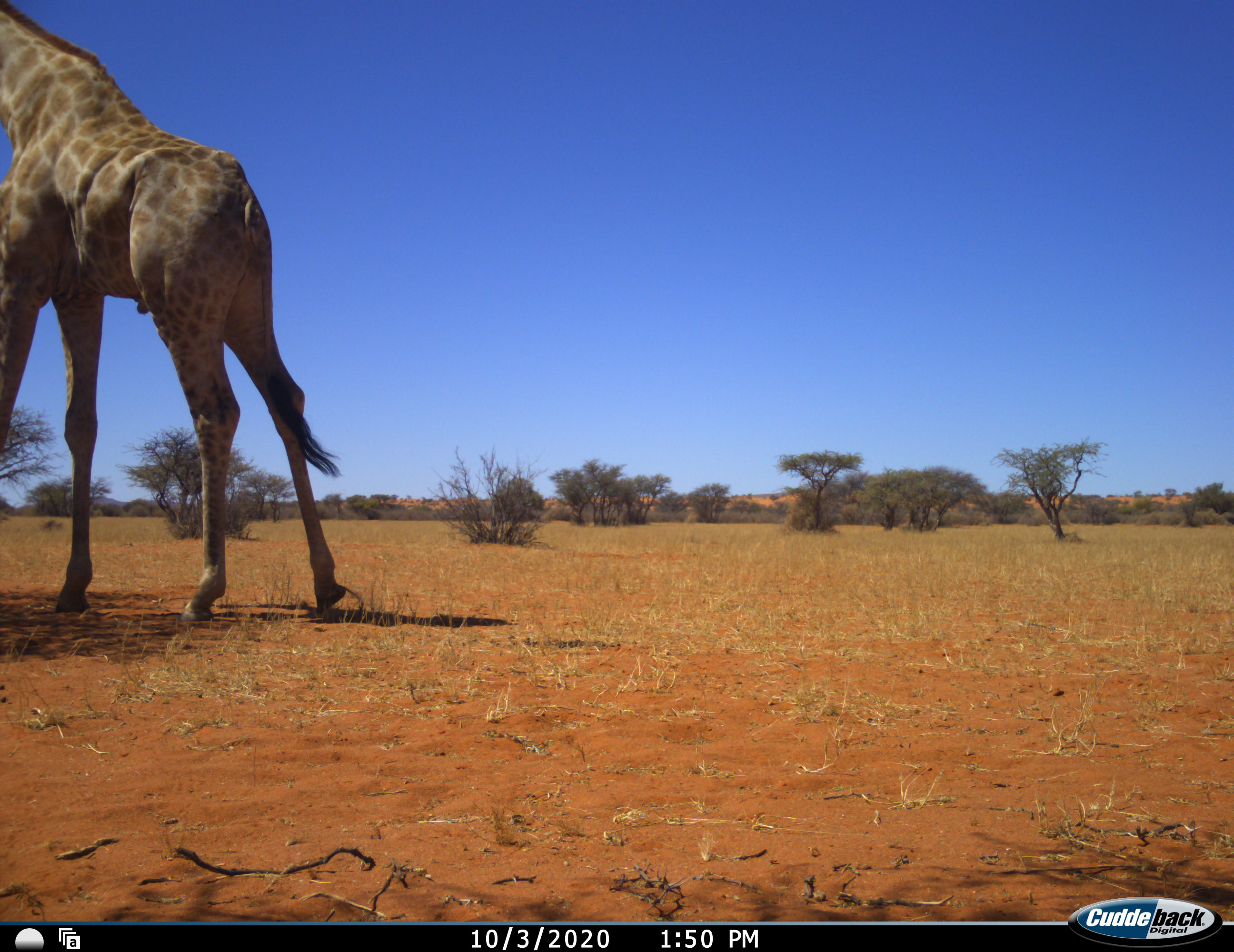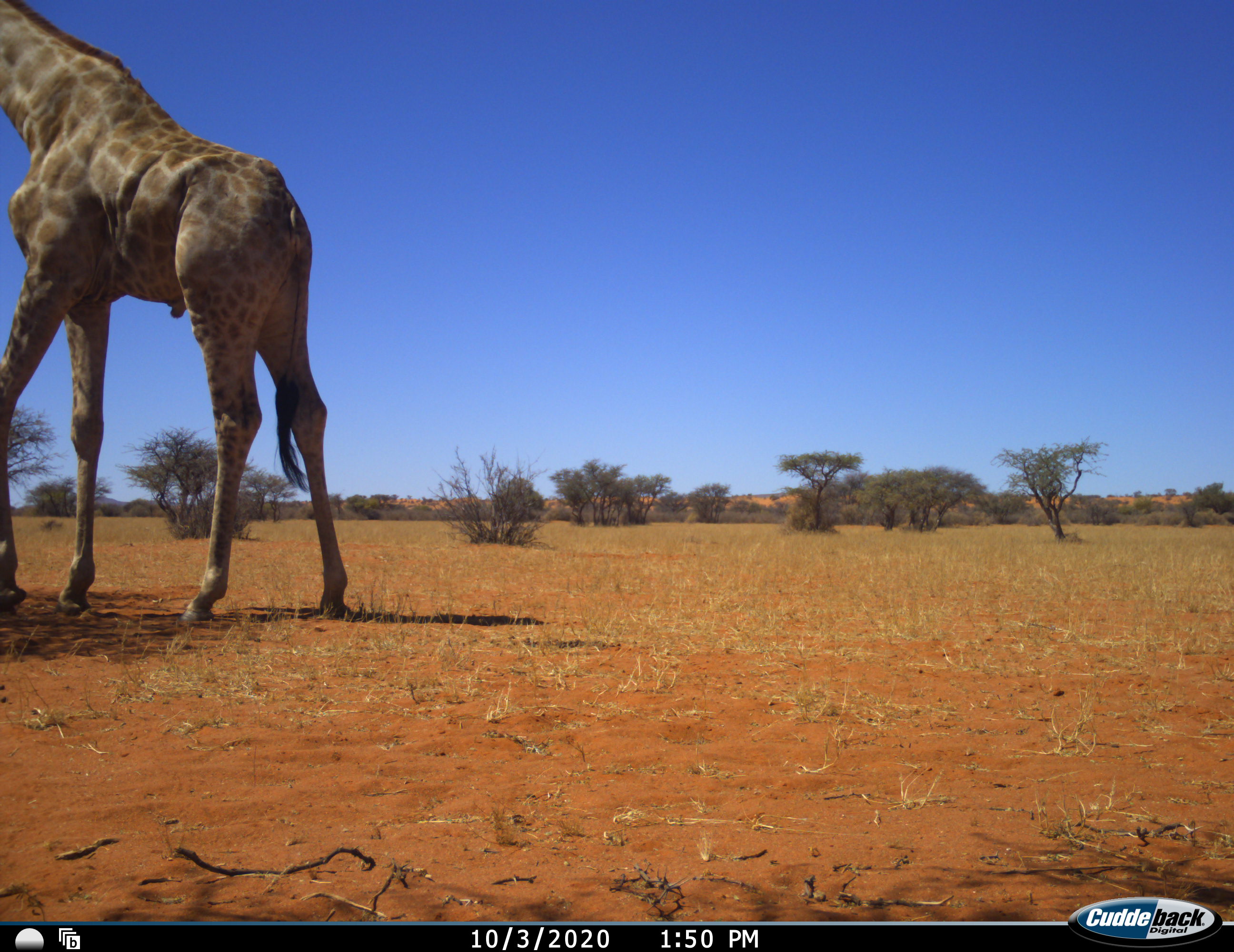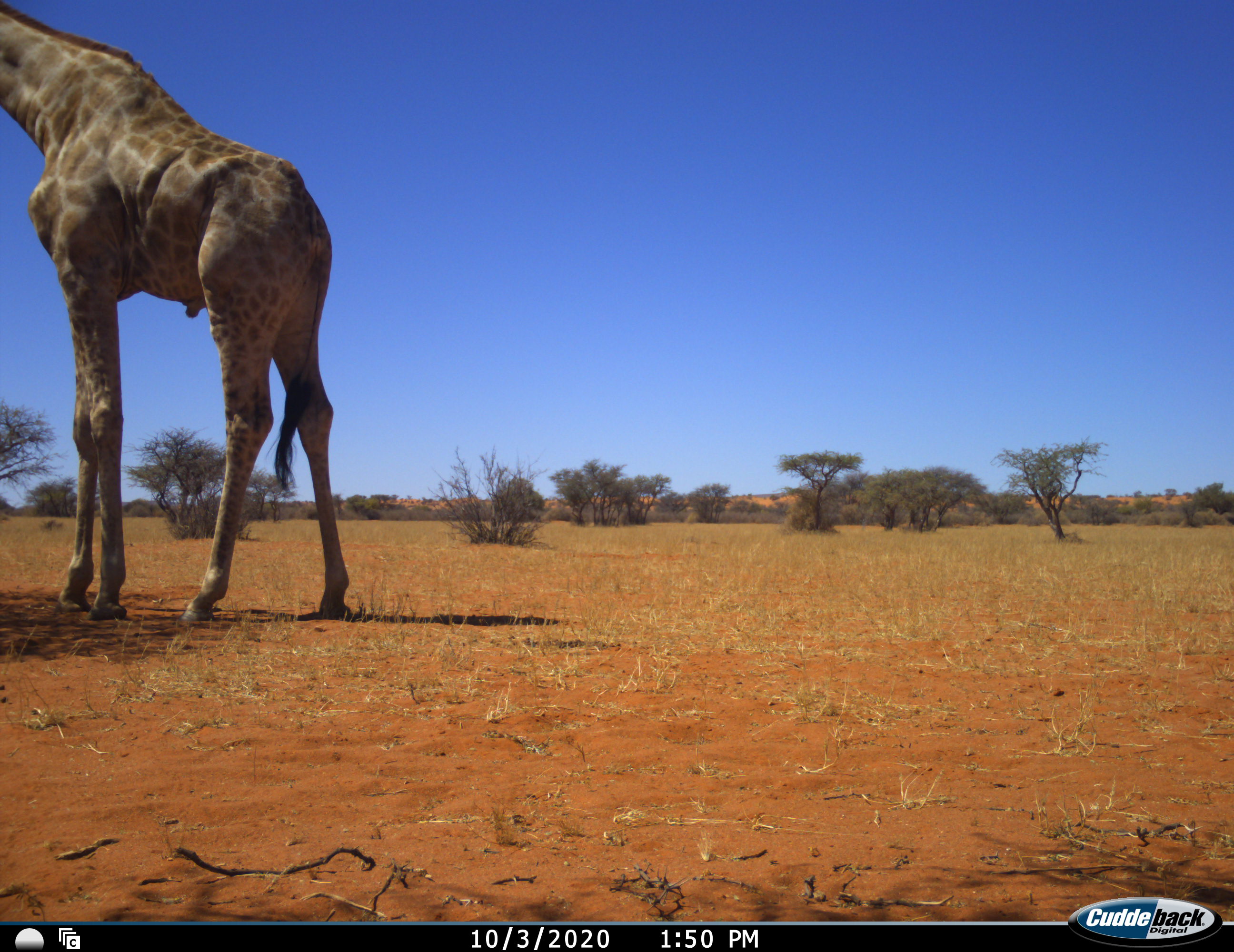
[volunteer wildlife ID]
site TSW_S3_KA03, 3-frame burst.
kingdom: Animalia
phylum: Chordata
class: Mammalia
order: Artiodactyla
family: Giraffidae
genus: Giraffa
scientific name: Giraffa camelopardalis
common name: giraffe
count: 1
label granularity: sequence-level